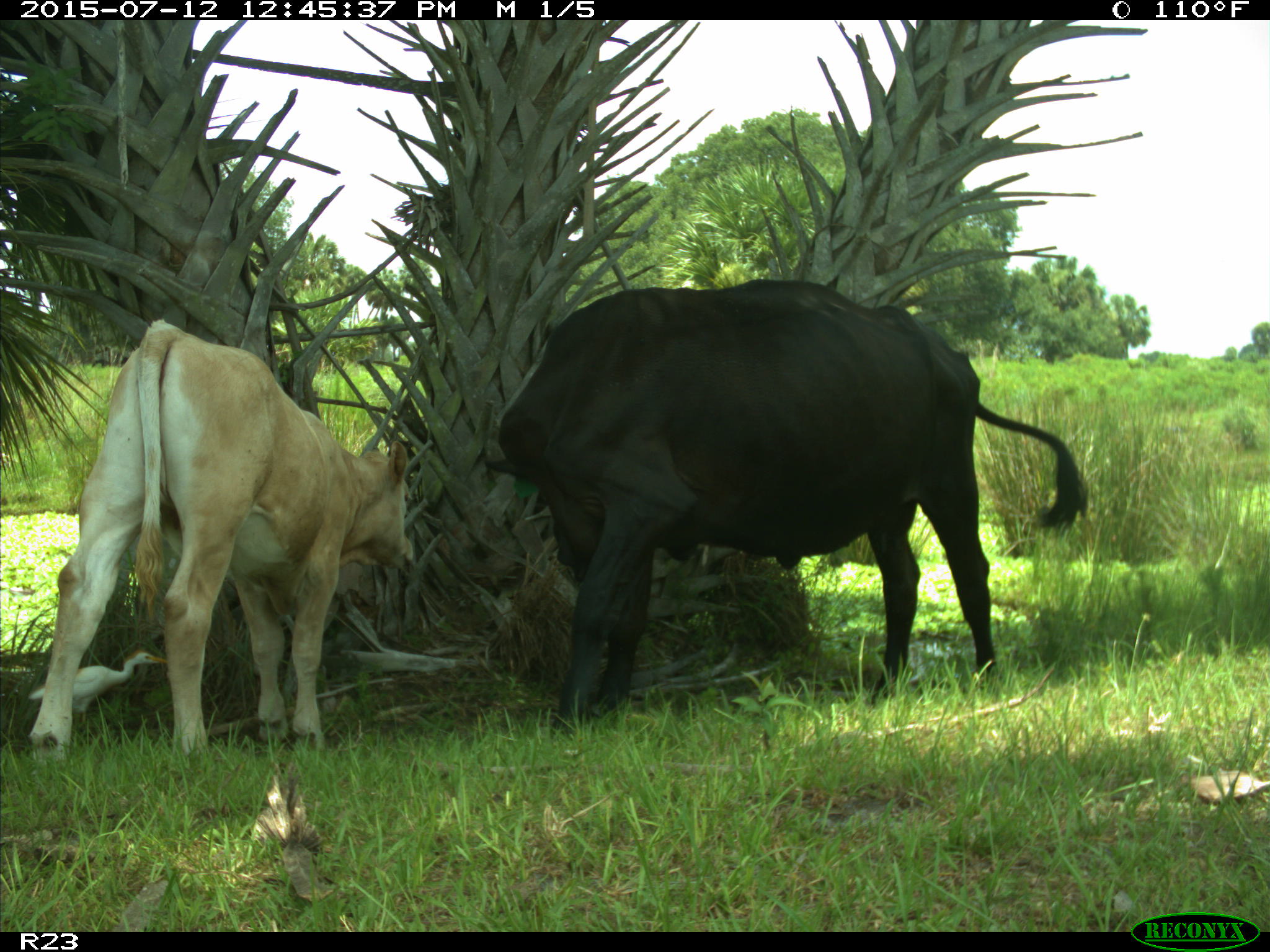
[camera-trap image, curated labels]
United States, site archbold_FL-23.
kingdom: Animalia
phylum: Chordata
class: Mammalia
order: Artiodactyla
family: Bovidae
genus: Bos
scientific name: Bos taurus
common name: domestic cow